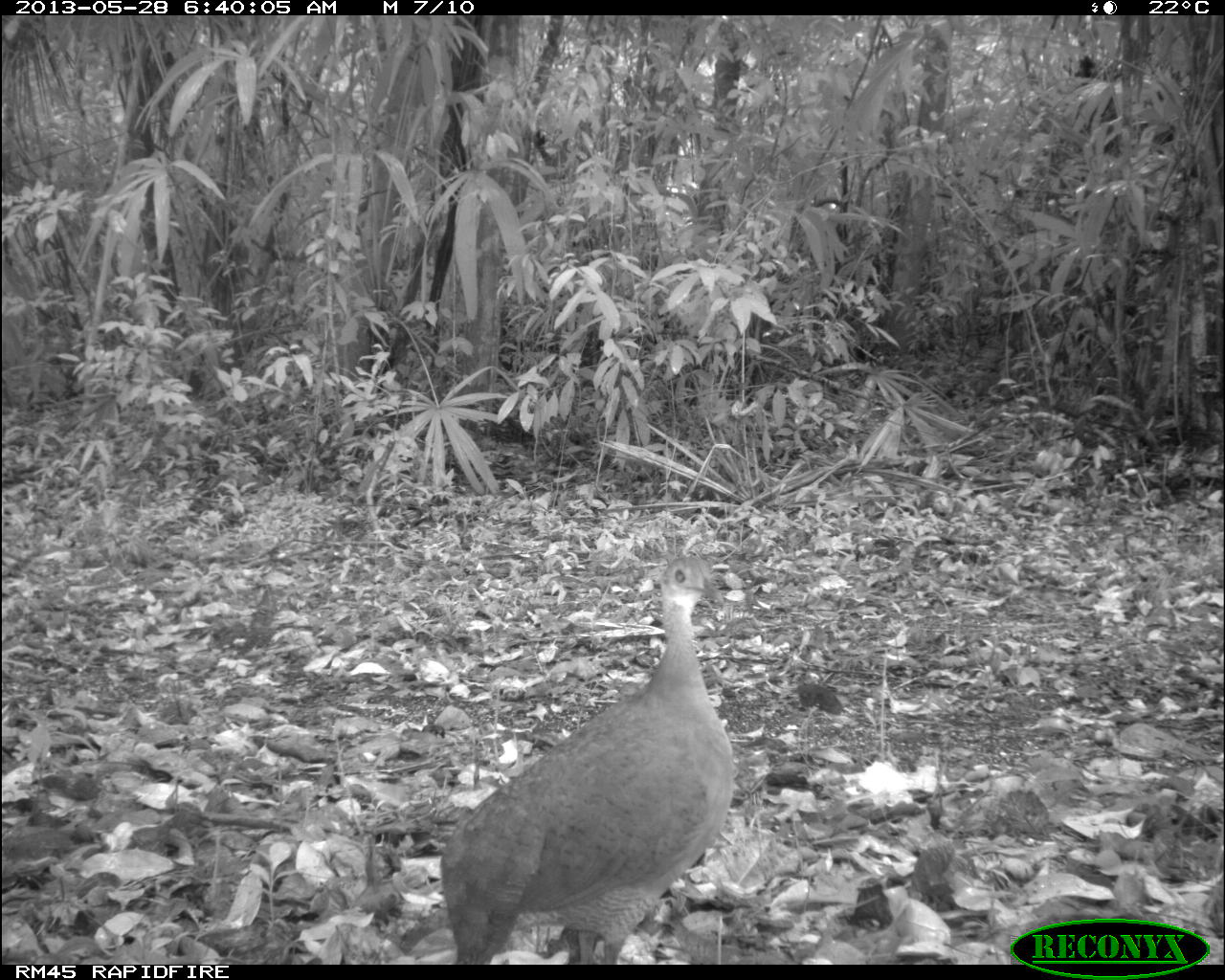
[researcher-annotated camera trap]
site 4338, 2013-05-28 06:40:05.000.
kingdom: Animalia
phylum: Chordata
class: Aves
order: Tinamiformes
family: Tinamidae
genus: Tinamus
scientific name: Tinamus major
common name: great tinamou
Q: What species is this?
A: Tinamus major (great tinamou).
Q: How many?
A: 1.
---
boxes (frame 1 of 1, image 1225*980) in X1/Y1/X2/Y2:
tinamus major: 438/552/734/962